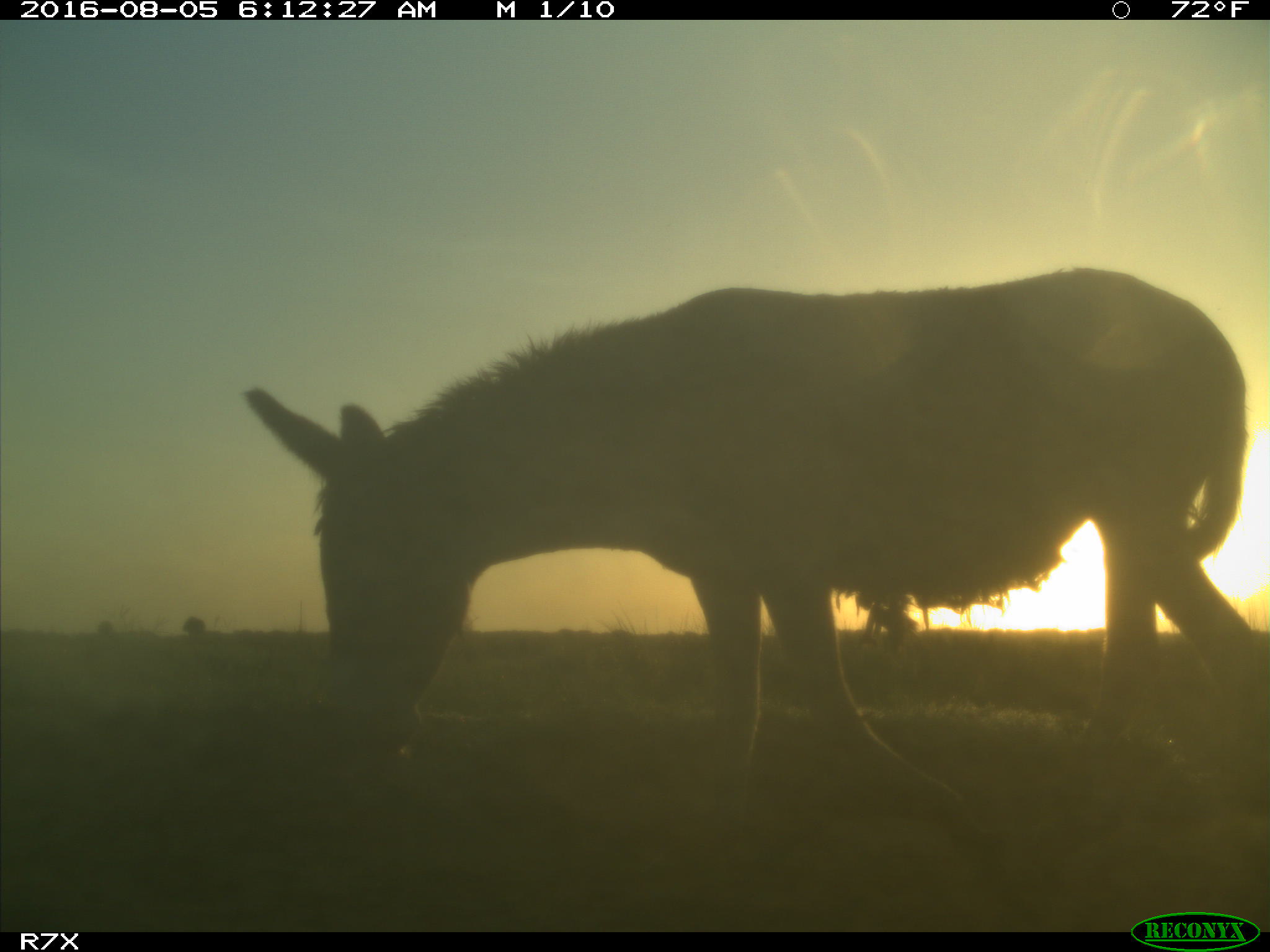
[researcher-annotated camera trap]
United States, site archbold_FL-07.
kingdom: Animalia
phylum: Chordata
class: Mammalia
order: Perissodactyla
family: Equidae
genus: Equus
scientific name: Equus africanus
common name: african wild ass